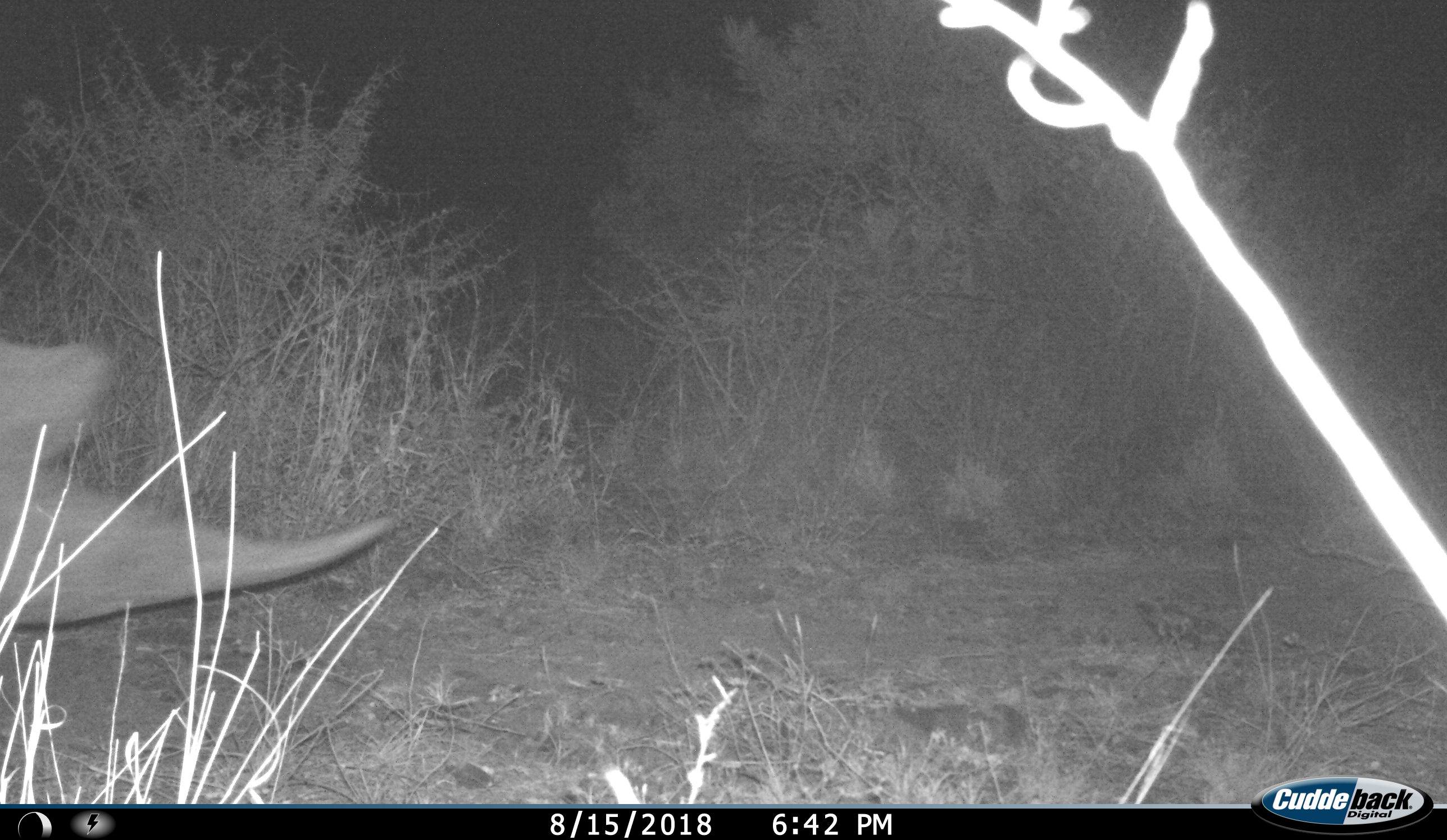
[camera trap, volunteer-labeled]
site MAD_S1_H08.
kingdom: Animalia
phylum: Chordata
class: Mammalia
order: Perissodactyla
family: Rhinocerotidae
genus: Ceratotherium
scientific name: Ceratotherium simum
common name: white rhinoceros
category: rhinoceroswhite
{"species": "rhinoceroswhite (white rhinoceros) (Ceratotherium simum)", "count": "1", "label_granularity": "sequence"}